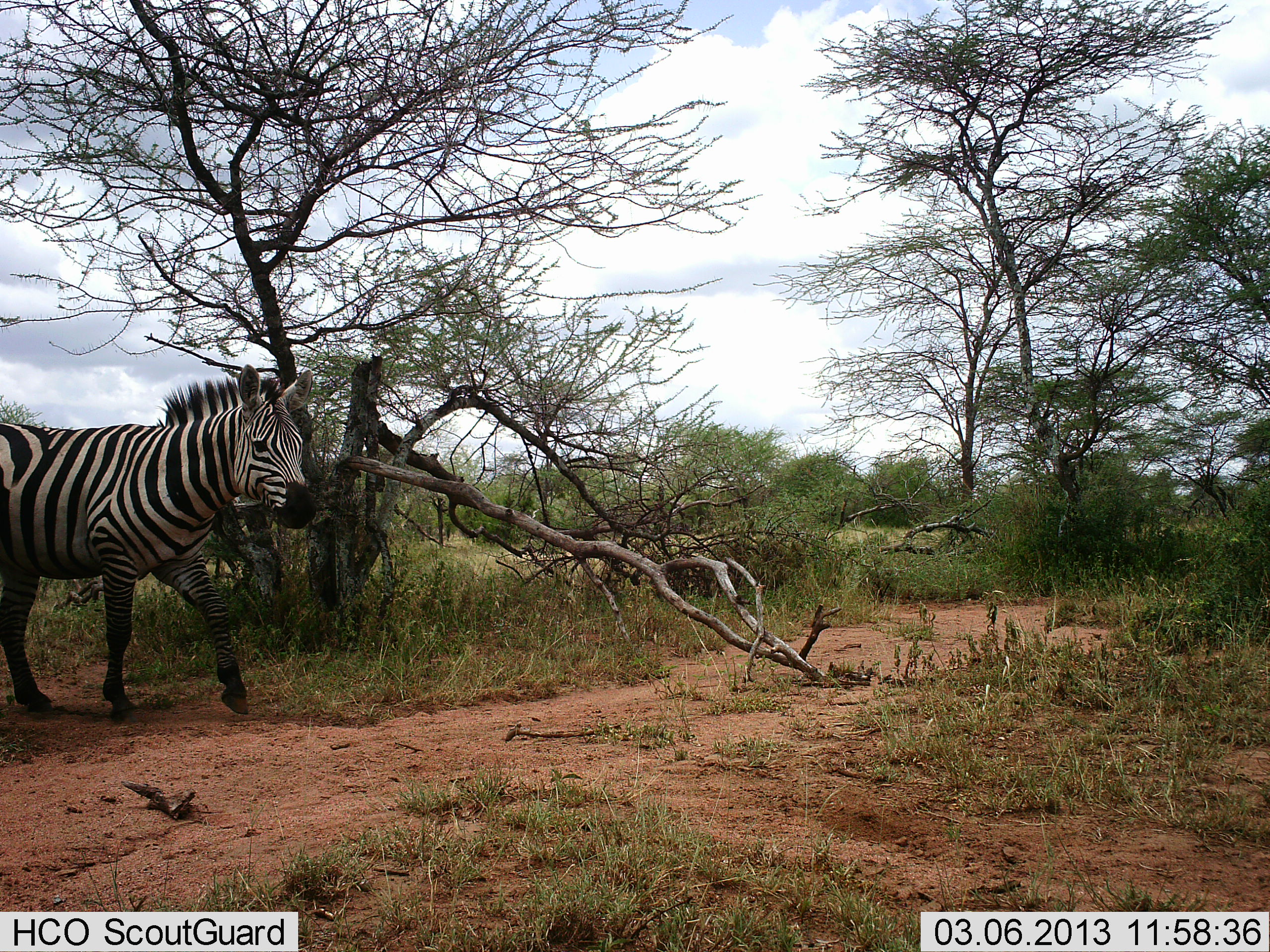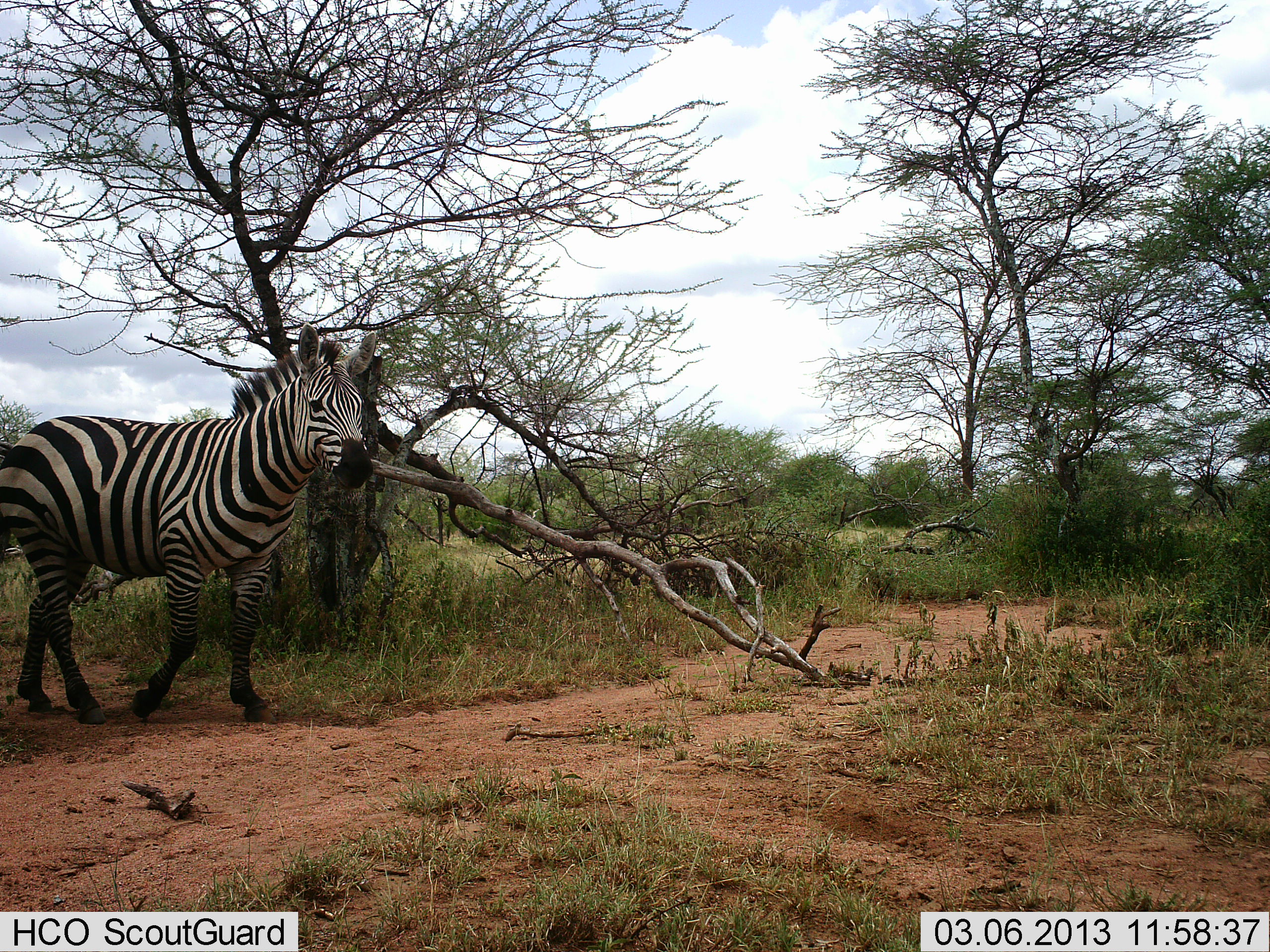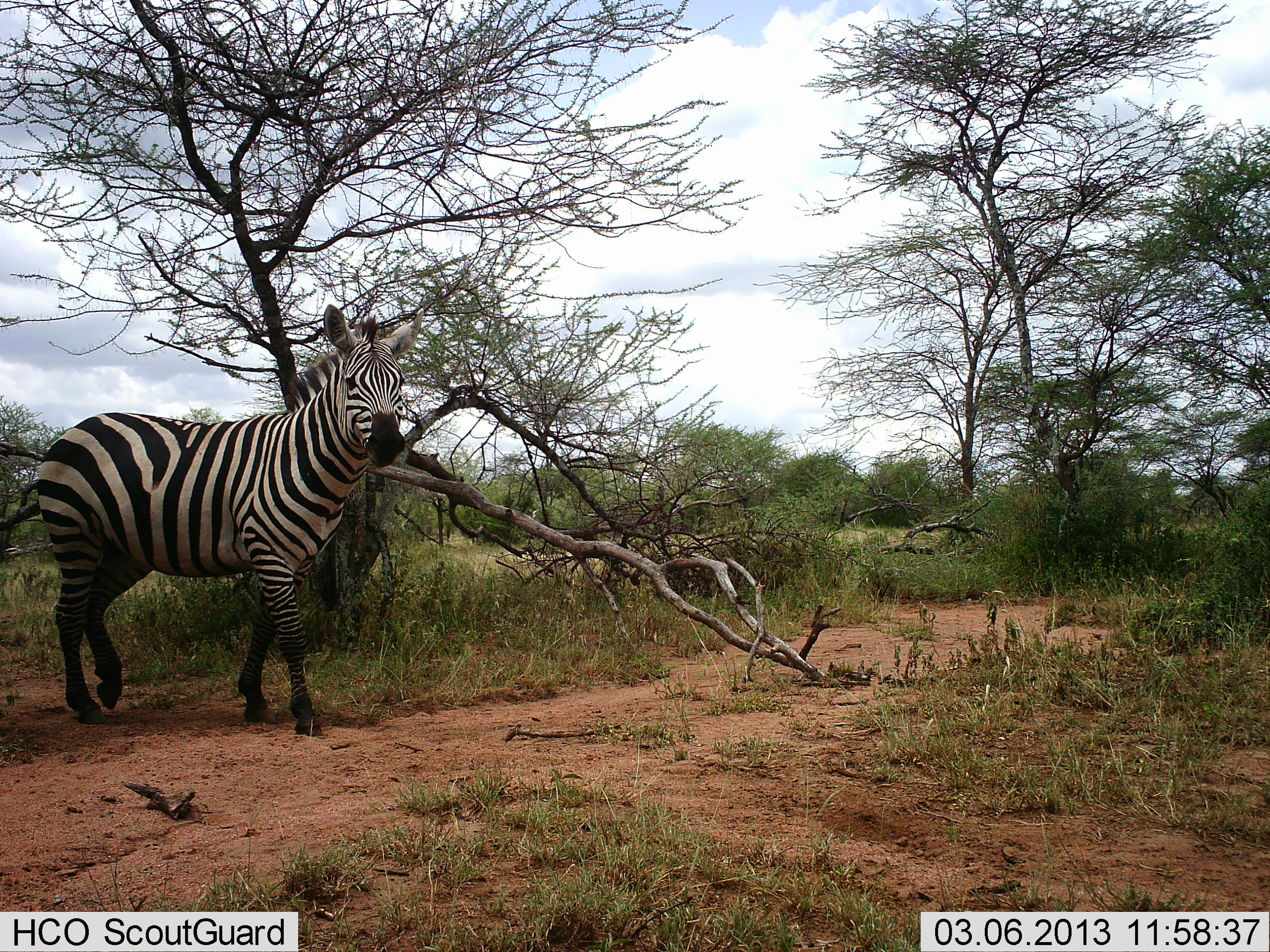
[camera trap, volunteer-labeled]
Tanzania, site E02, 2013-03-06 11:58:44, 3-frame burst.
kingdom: Animalia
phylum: Chordata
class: Mammalia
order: Perissodactyla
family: Equidae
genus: Equus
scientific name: Equus quagga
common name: plains zebra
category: zebra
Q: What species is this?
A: Zebra (plains zebra) (Equus quagga).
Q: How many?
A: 1.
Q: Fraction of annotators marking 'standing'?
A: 17%.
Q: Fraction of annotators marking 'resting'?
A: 0%.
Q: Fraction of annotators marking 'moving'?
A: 89%.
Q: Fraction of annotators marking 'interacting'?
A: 0%.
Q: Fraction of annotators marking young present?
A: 0%.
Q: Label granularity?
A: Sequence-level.